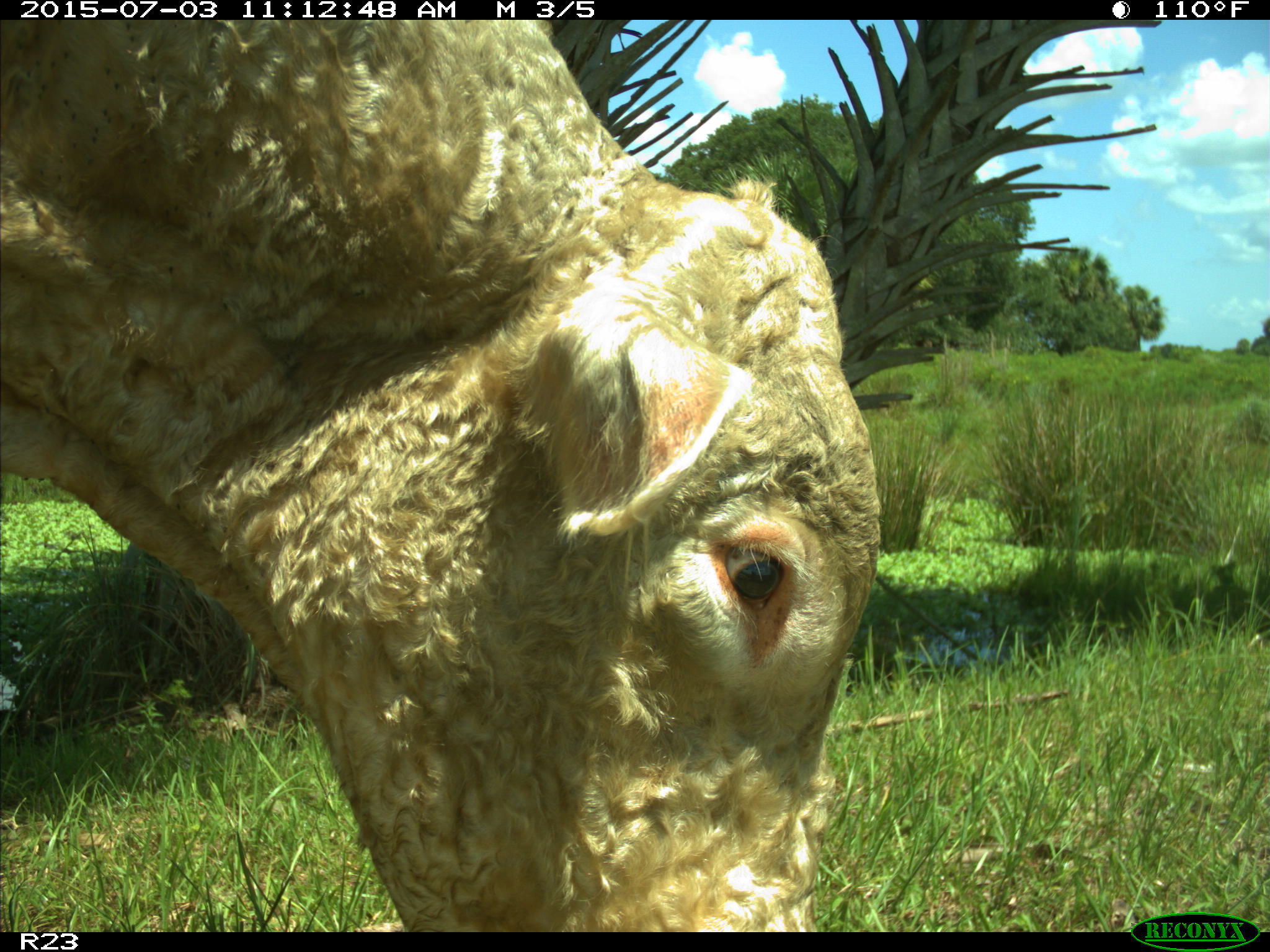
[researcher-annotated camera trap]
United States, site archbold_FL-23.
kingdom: Animalia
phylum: Chordata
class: Mammalia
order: Artiodactyla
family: Bovidae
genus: Bos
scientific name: Bos taurus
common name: domestic cow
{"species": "Bos taurus (domestic cow)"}